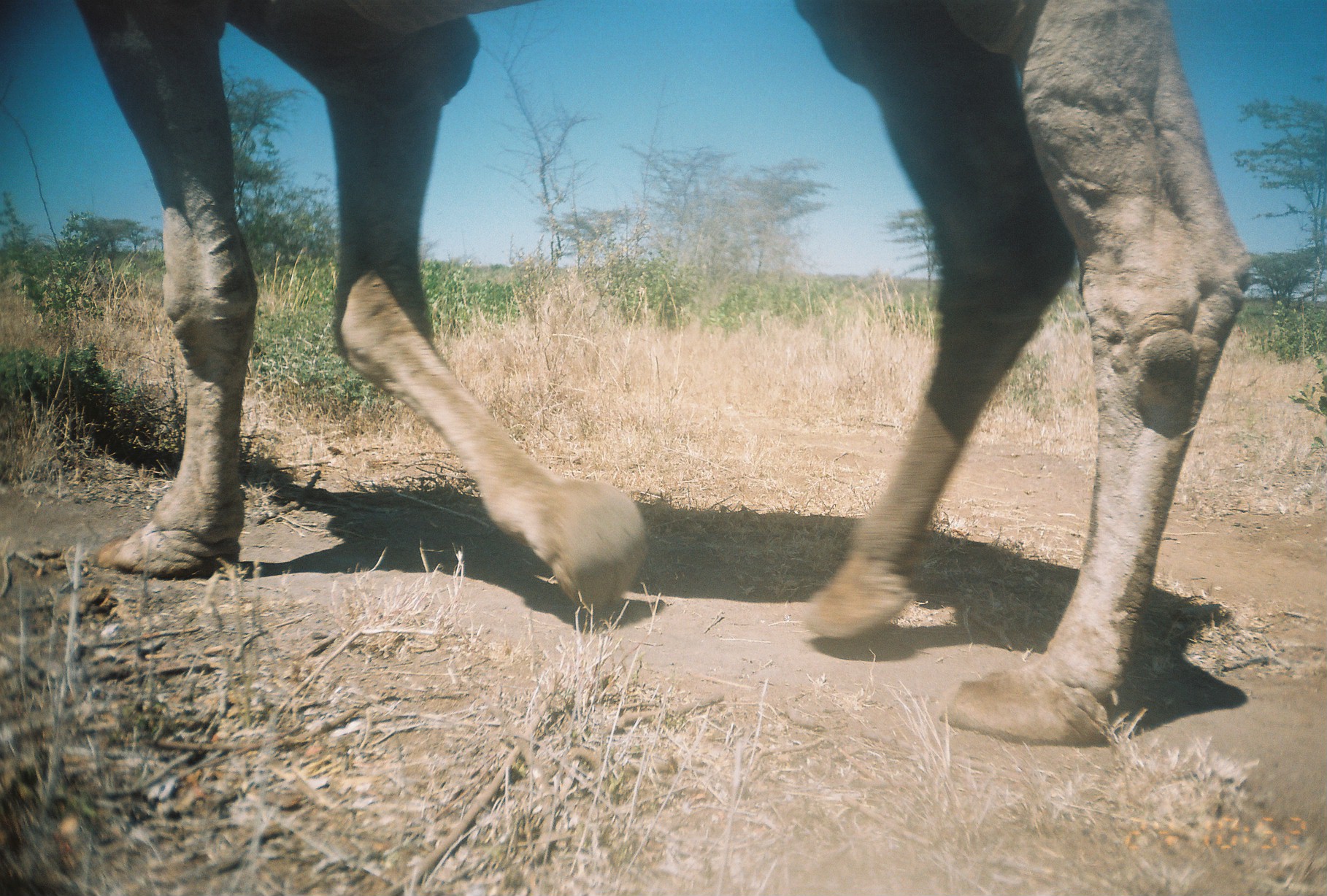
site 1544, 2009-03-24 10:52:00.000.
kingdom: Animalia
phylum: Chordata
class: Mammalia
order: Artiodactyla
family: Camelidae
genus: Camelus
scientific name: Camelus dromedarius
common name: dromedary camel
Camelus dromedarius (dromedary camel), count 1.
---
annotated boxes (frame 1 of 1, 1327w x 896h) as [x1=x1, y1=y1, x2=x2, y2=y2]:
camelus dromedarius: [x1=72, y1=0, x2=1251, y2=747]